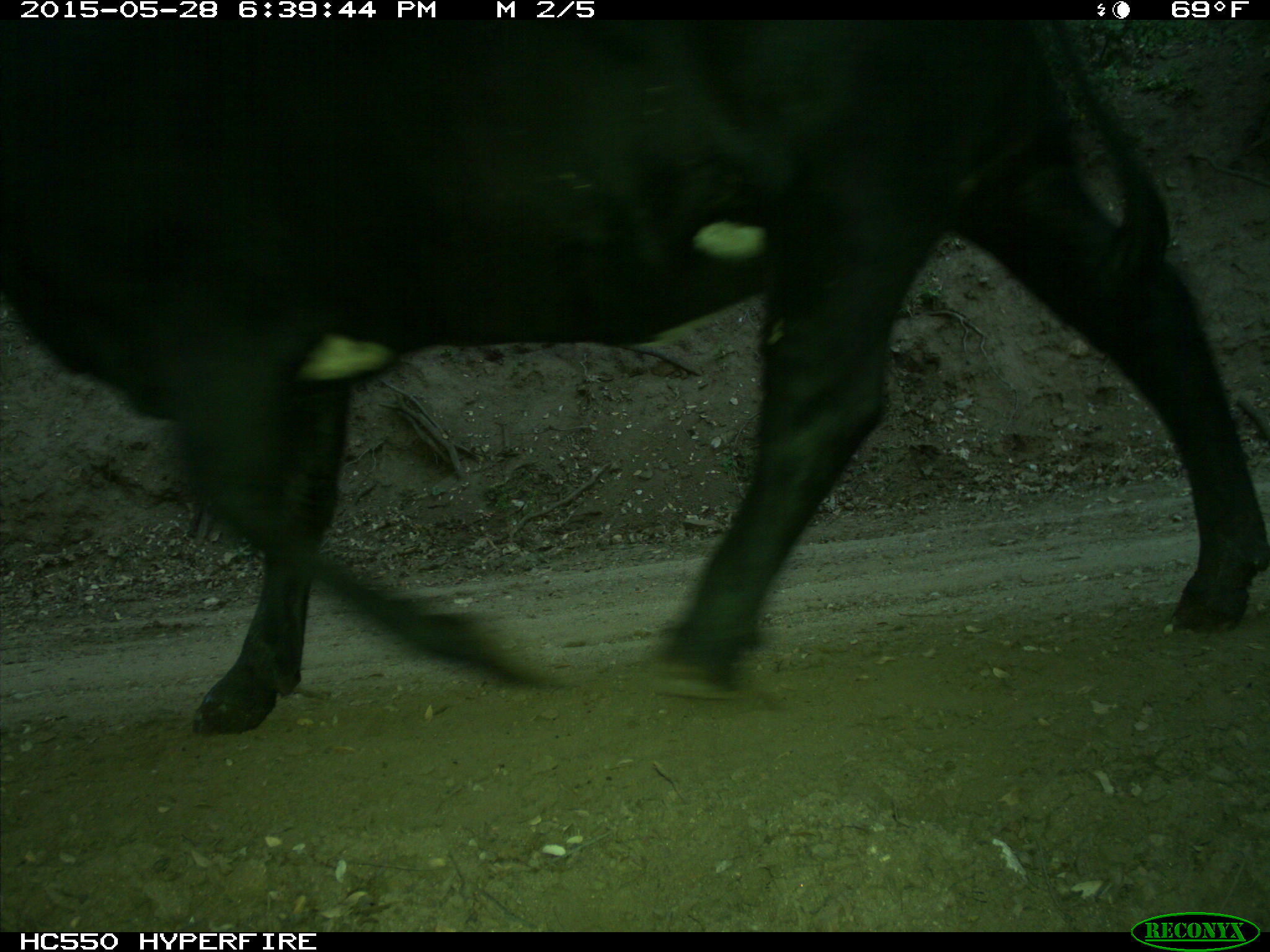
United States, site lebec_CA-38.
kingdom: Animalia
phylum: Chordata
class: Mammalia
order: Artiodactyla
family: Bovidae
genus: Bos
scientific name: Bos taurus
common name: domestic cow